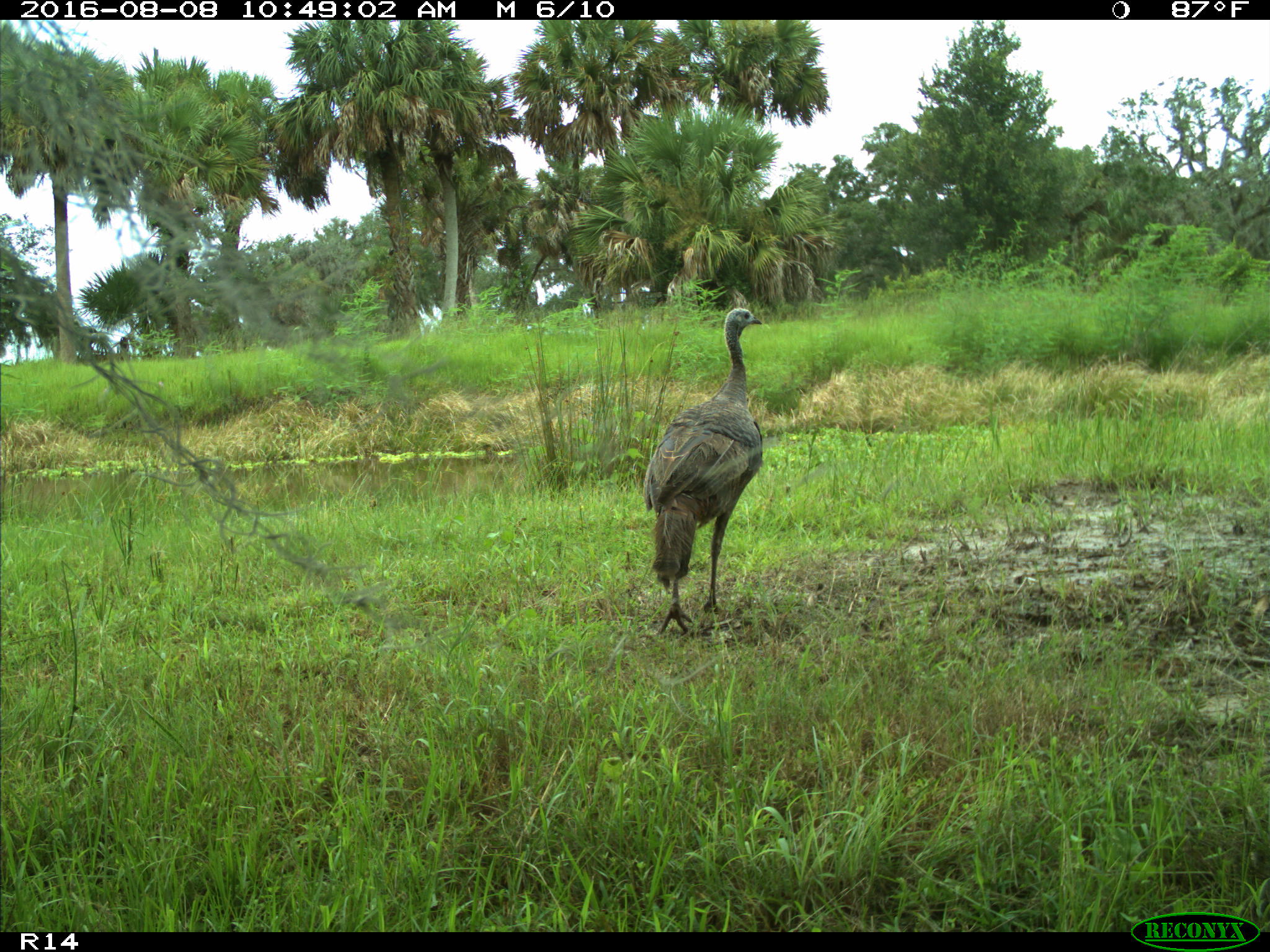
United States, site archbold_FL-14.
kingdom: Animalia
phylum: Chordata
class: Aves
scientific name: Aves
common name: birds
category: unidentified bird